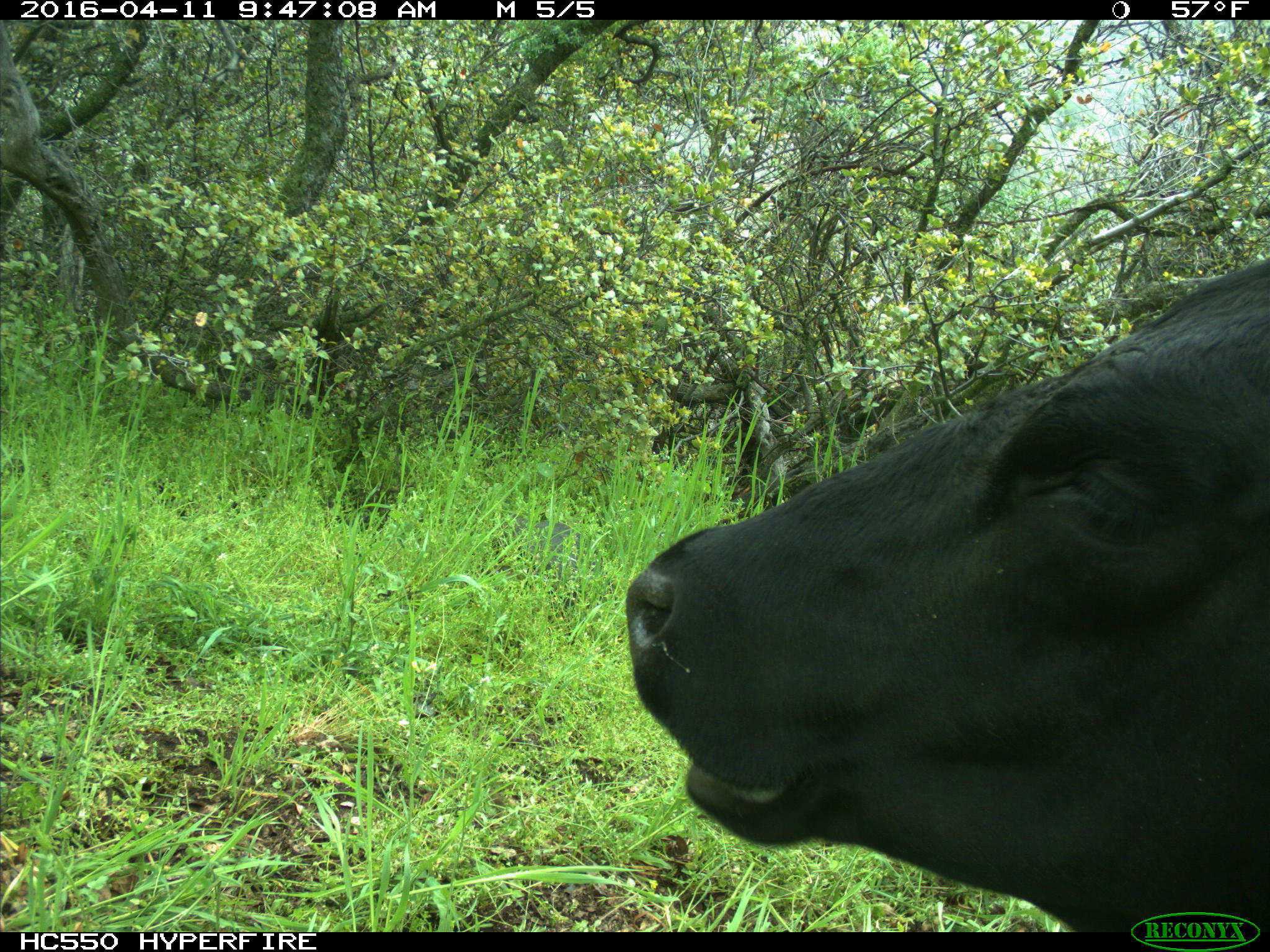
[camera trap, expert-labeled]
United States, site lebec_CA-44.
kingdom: Animalia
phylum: Chordata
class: Mammalia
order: Artiodactyla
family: Bovidae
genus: Bos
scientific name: Bos taurus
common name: domestic cow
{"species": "Bos taurus (domestic cow)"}